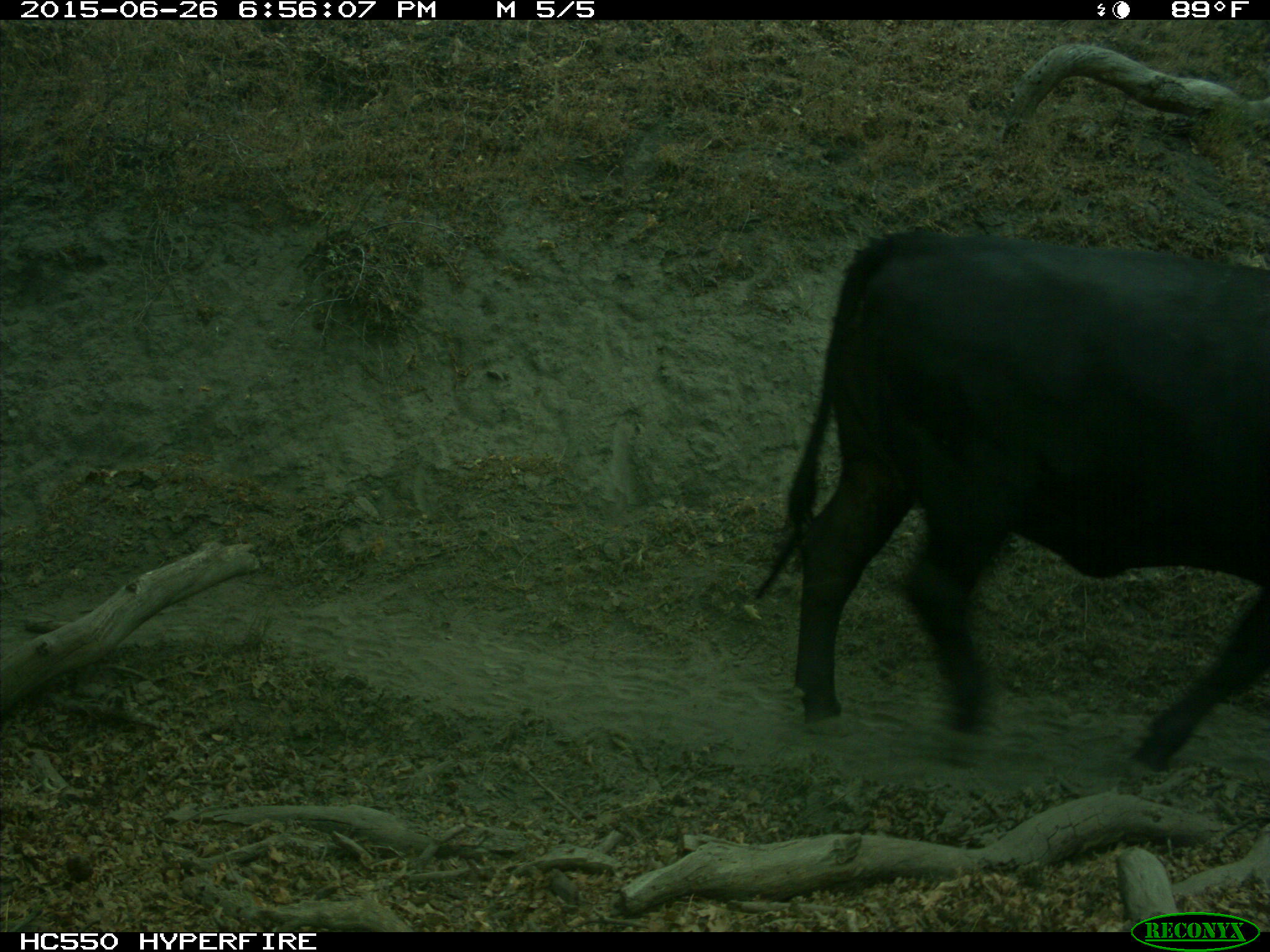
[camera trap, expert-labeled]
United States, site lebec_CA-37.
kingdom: Animalia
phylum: Chordata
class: Mammalia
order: Artiodactyla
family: Bovidae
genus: Bos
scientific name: Bos taurus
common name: domestic cow